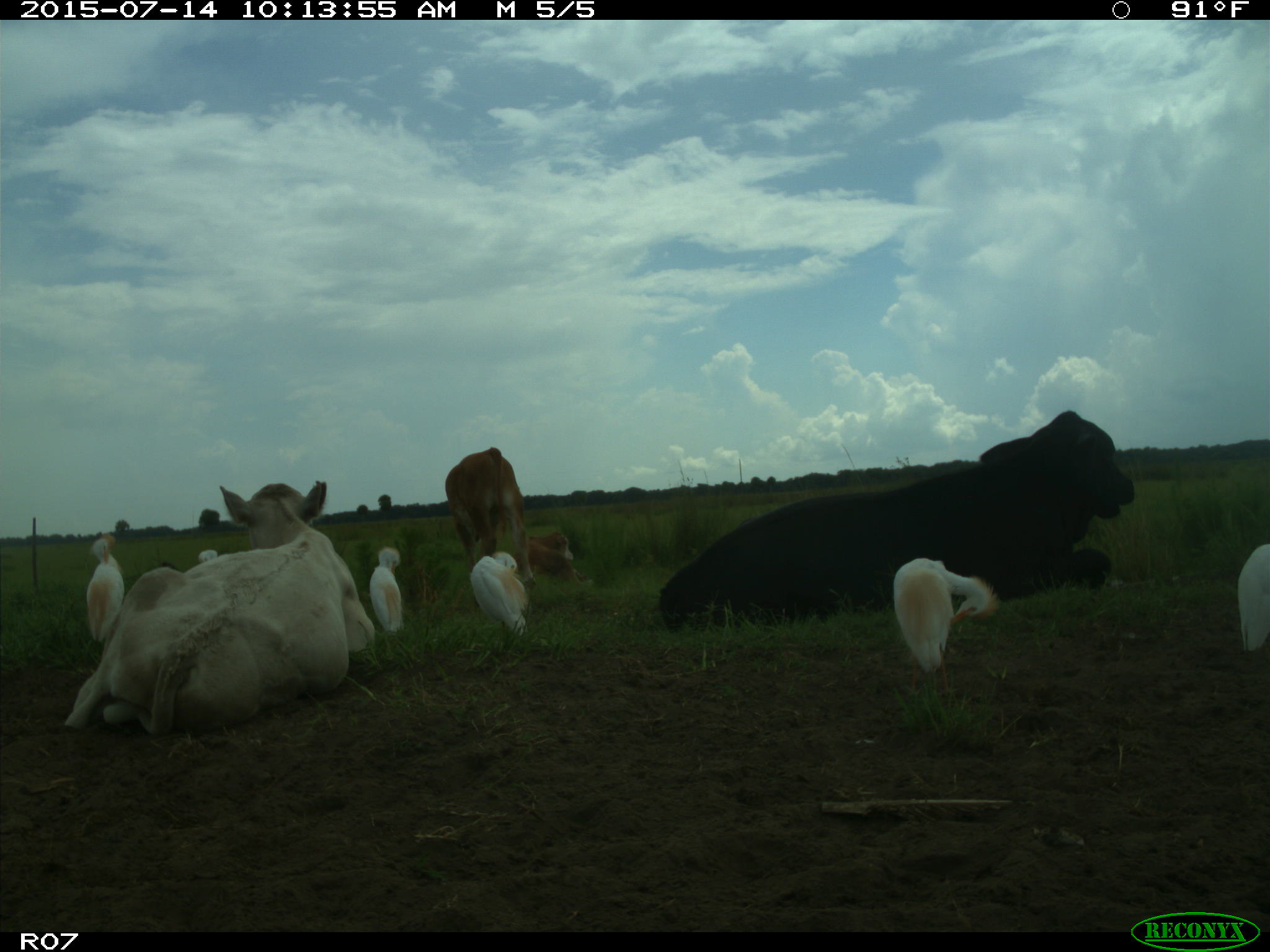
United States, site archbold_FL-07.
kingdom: Animalia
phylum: Chordata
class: Mammalia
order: Artiodactyla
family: Bovidae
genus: Bos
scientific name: Bos taurus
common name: domestic cow